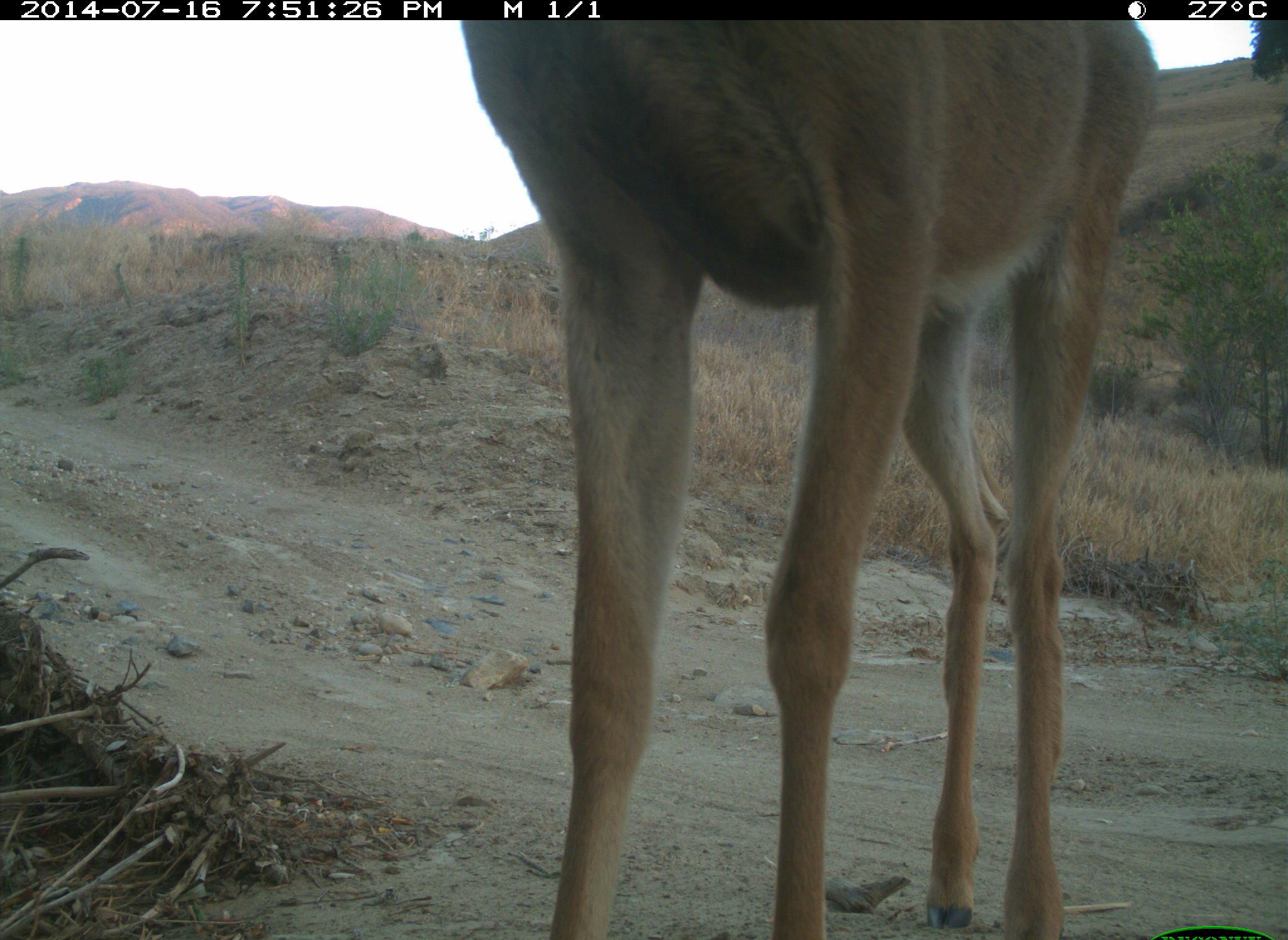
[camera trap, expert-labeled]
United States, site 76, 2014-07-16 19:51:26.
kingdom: Animalia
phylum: Chordata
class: Mammalia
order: Artiodactyla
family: Cervidae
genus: Odocoileus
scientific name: Odocoileus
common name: deer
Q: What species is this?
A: Deer (Odocoileus).